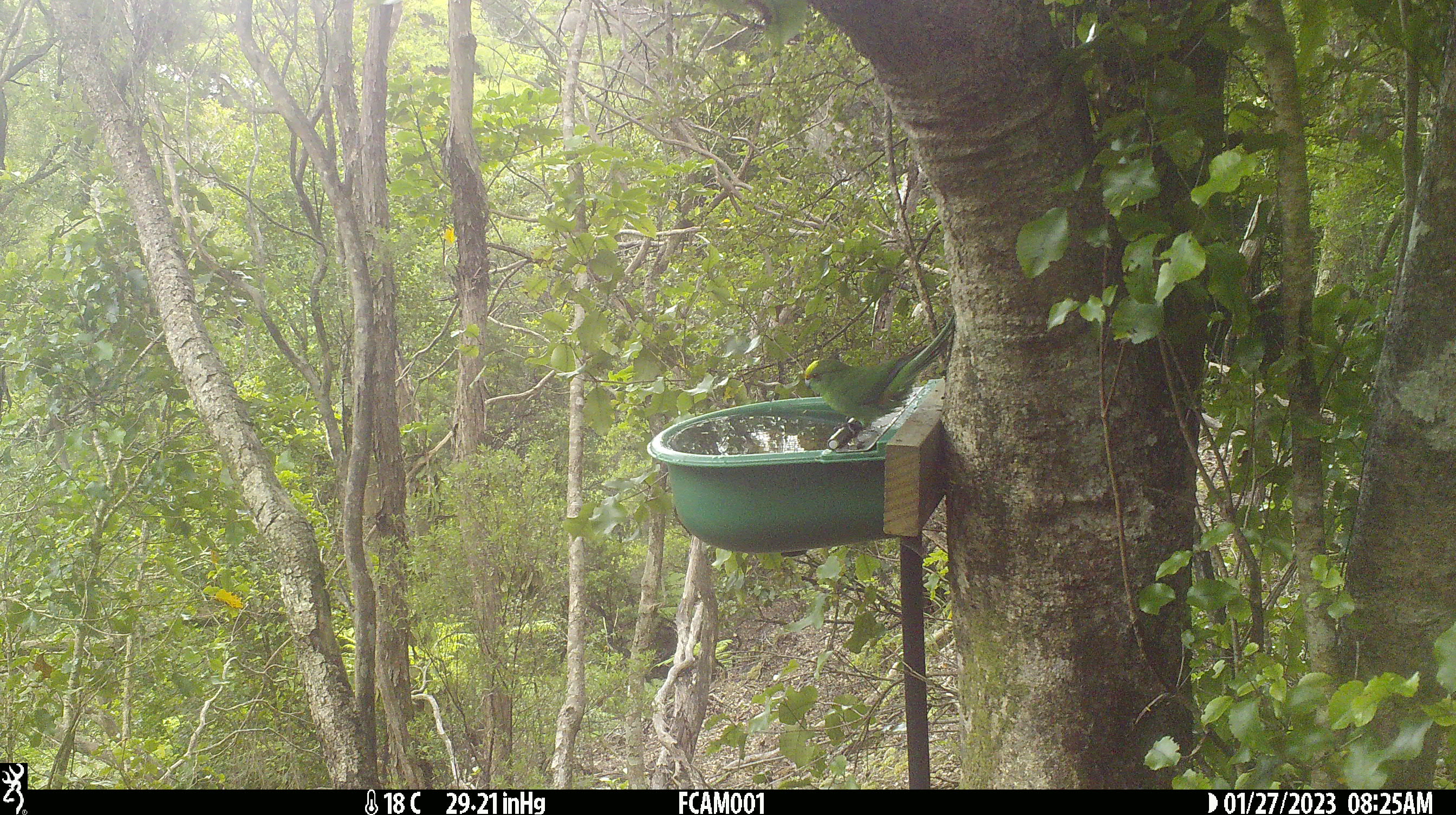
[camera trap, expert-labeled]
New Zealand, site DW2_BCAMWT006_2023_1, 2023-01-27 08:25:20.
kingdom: Animalia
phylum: Chordata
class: Aves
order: Psittaciformes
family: Psittaculidae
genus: Cyanoramphus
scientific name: Cyanoramphus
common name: parakeet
Parakeet (Cyanoramphus).